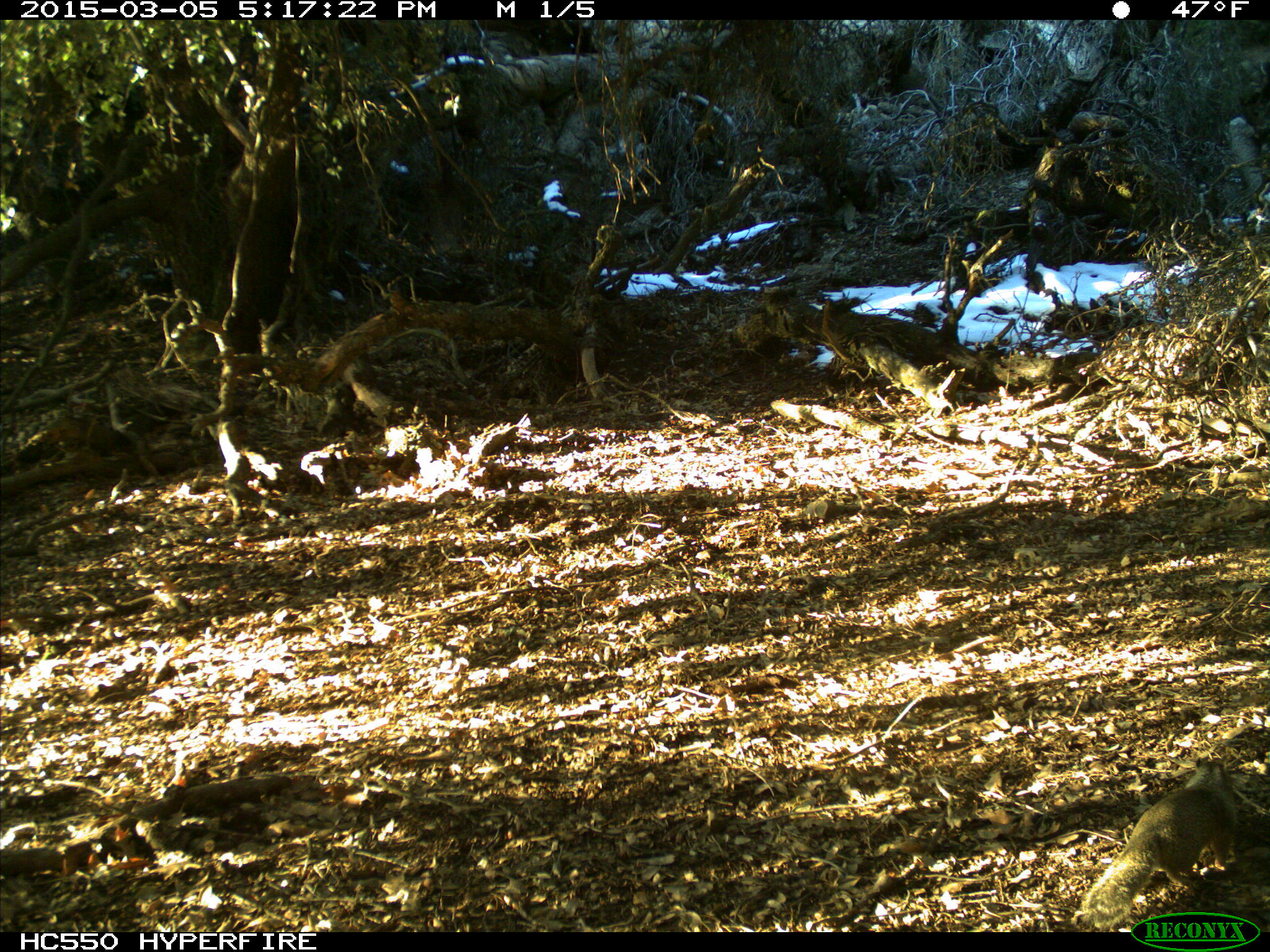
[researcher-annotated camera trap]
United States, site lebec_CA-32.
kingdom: Animalia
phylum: Chordata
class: Mammalia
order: Rodentia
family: Sciuridae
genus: Otospermophilus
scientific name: Otospermophilus beecheyi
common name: california ground squirrel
Otospermophilus beecheyi (california ground squirrel).